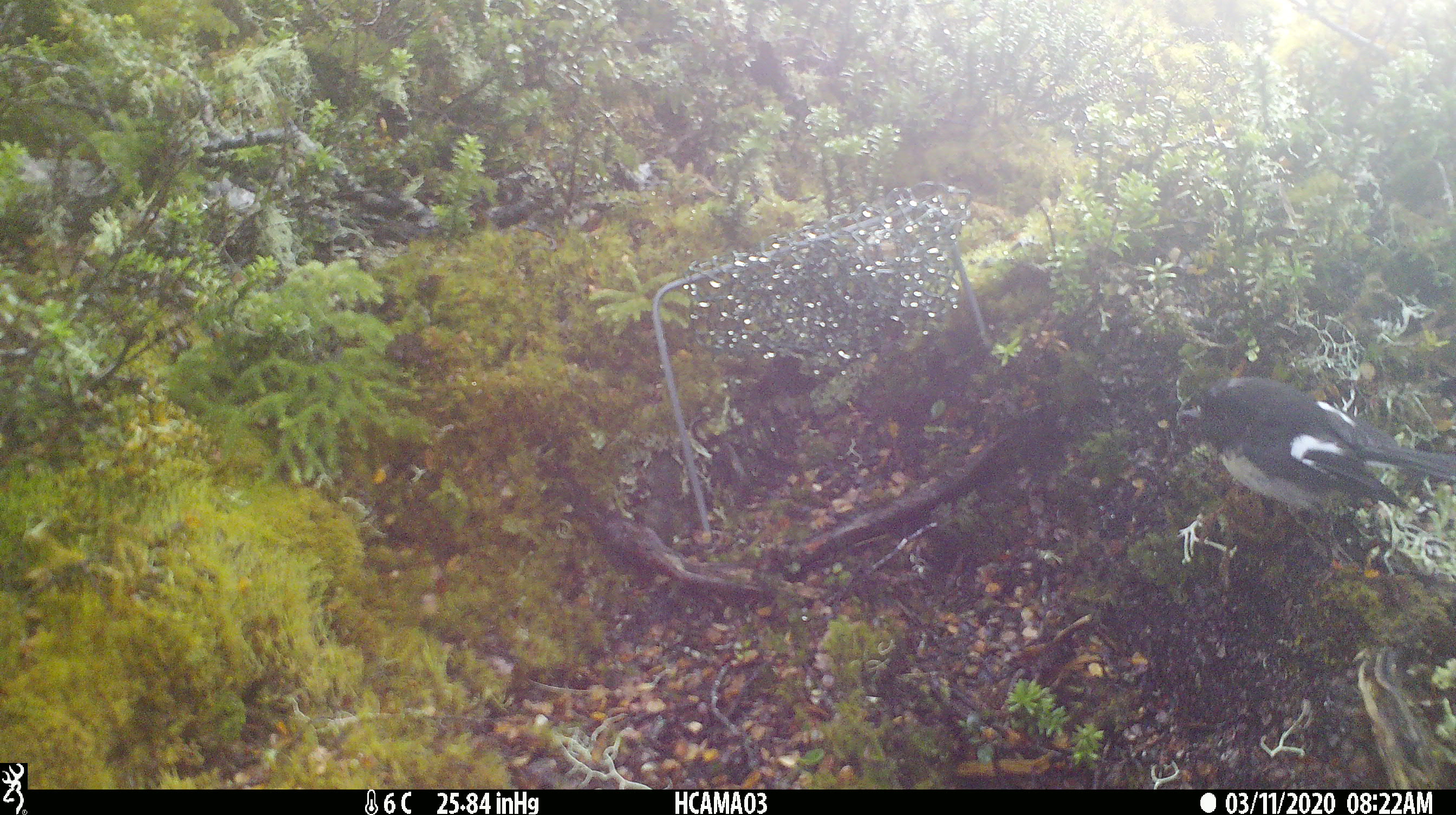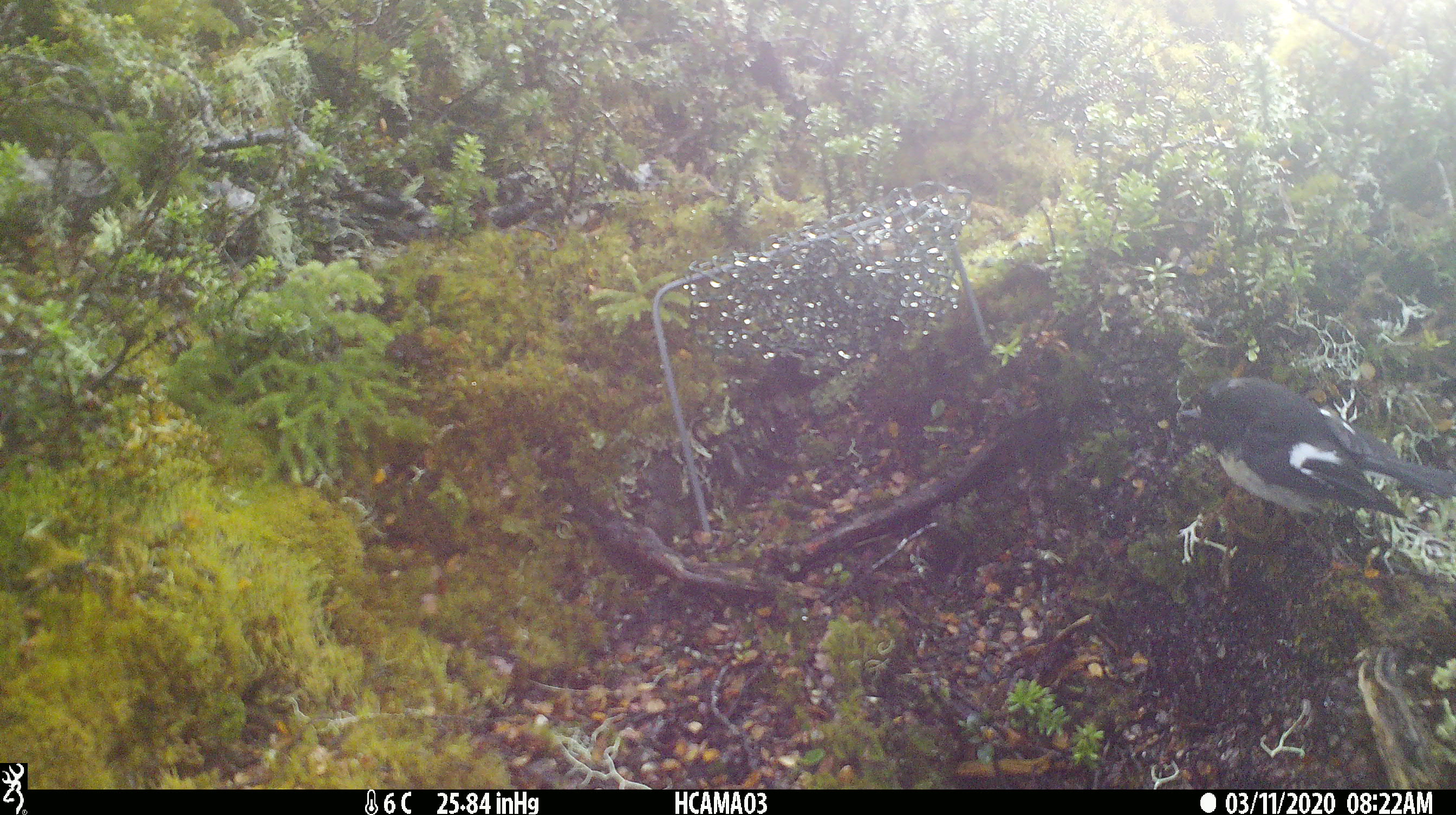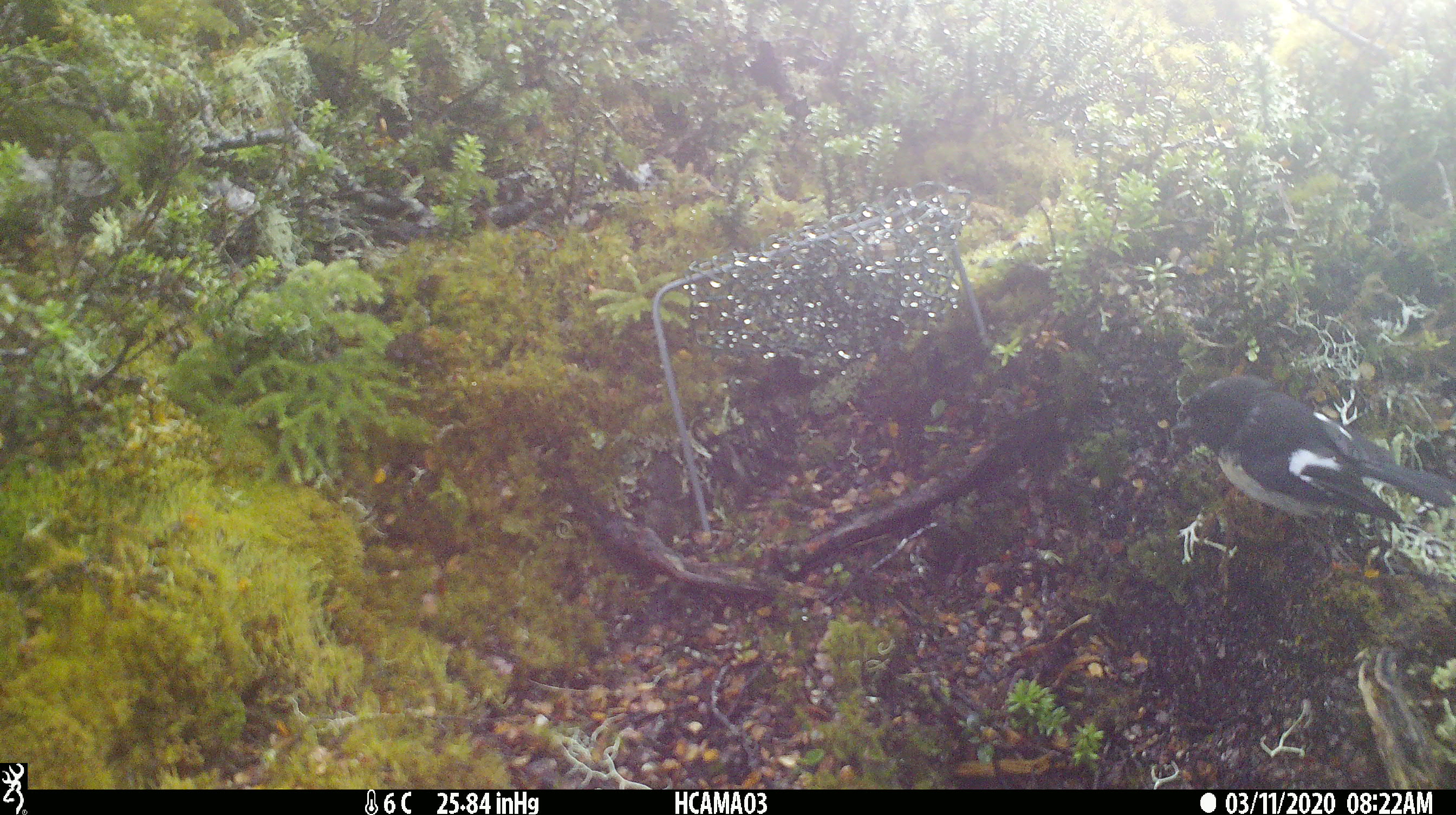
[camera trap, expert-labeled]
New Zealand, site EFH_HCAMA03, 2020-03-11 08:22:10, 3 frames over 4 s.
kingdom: Animalia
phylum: Chordata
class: Aves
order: Passeriformes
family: Petroicidae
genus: Petroica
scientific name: Petroica macrocephala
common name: tomtit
Tomtit (Petroica macrocephala).